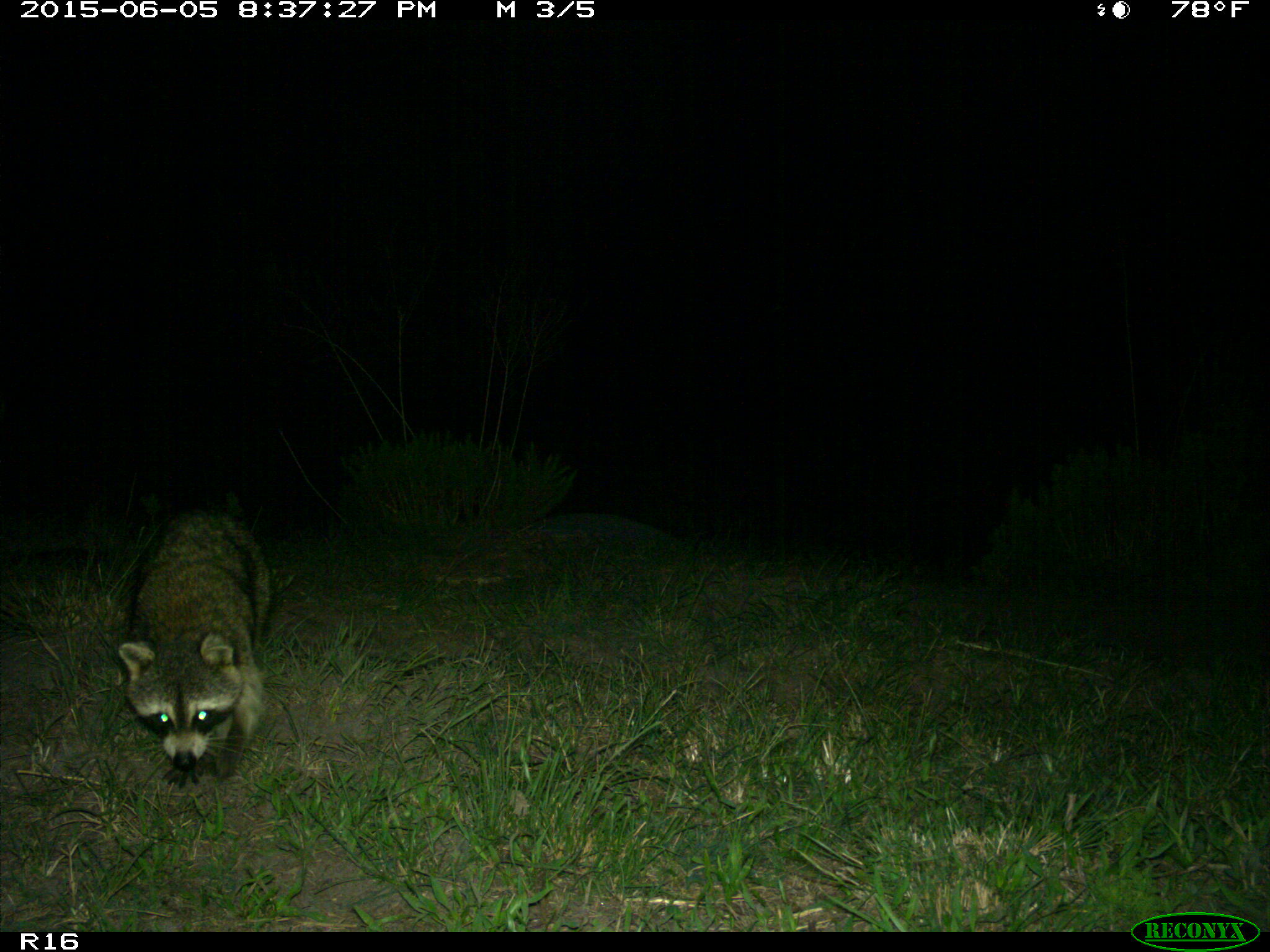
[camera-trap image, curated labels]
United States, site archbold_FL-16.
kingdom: Animalia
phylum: Chordata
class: Mammalia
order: Carnivora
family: Procyonidae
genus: Procyon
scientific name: Procyon lotor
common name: common raccoon